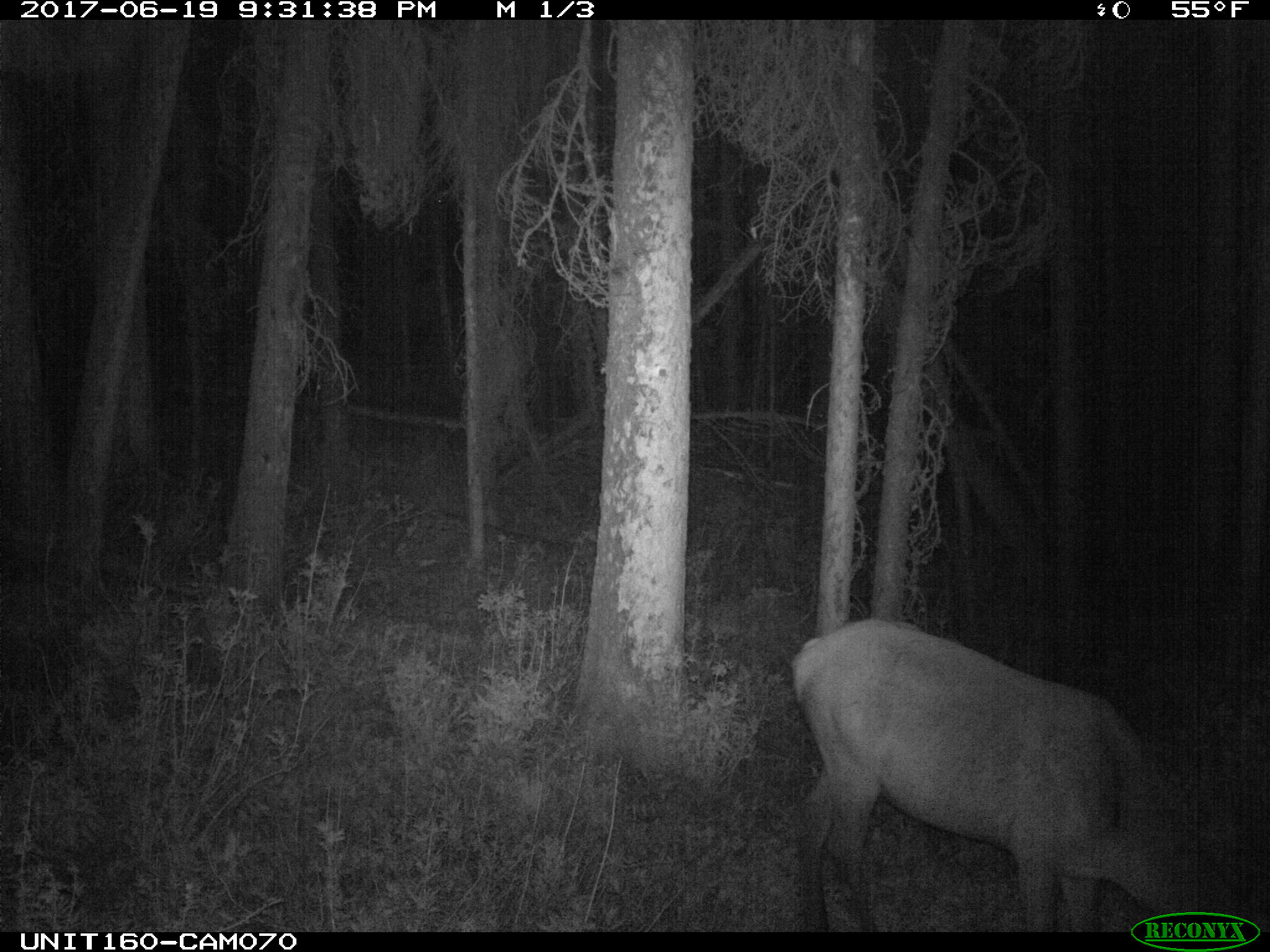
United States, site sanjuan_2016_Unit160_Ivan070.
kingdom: Animalia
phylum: Chordata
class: Mammalia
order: Artiodactyla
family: Cervidae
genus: Cervus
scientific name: Cervus elaphus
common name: red deer